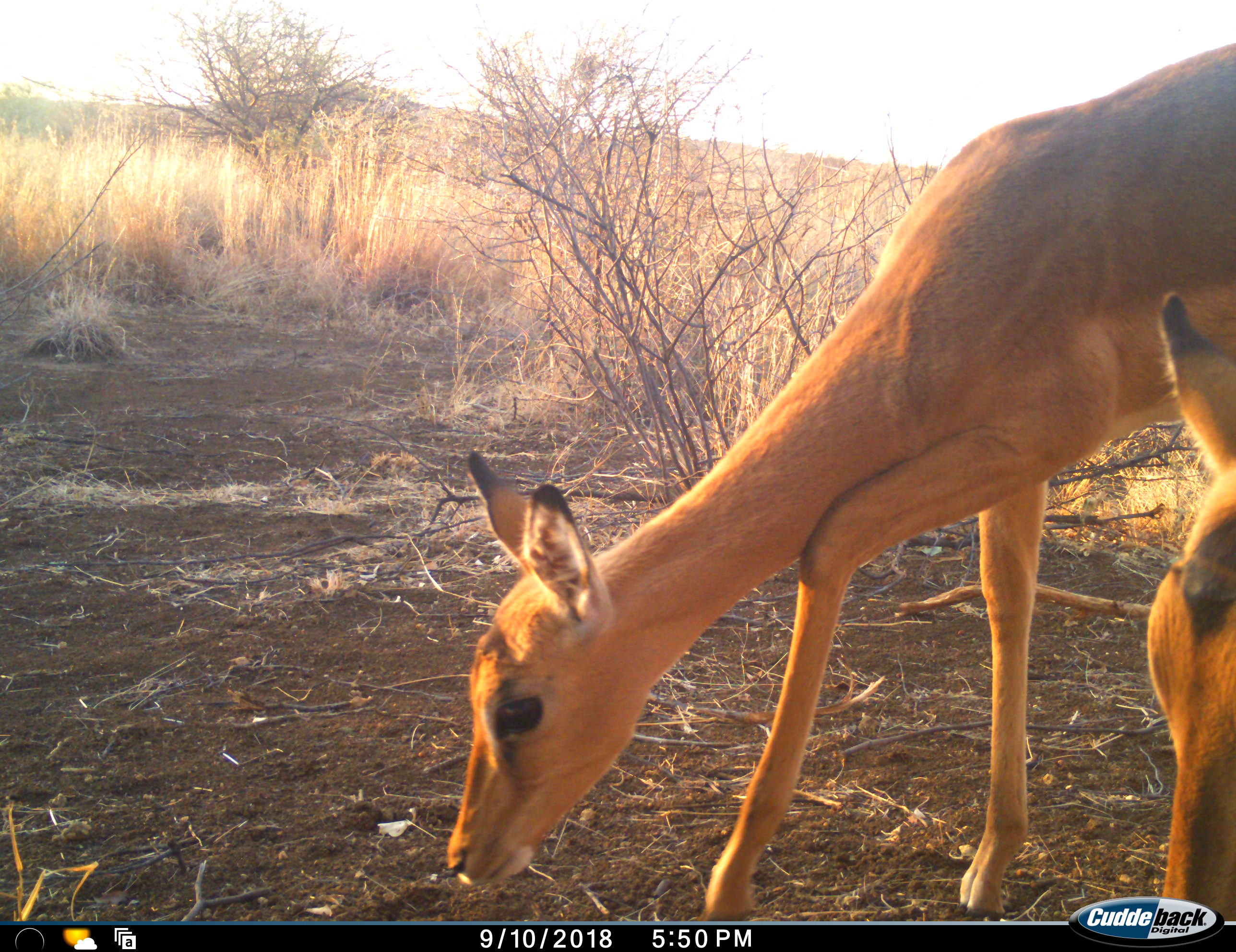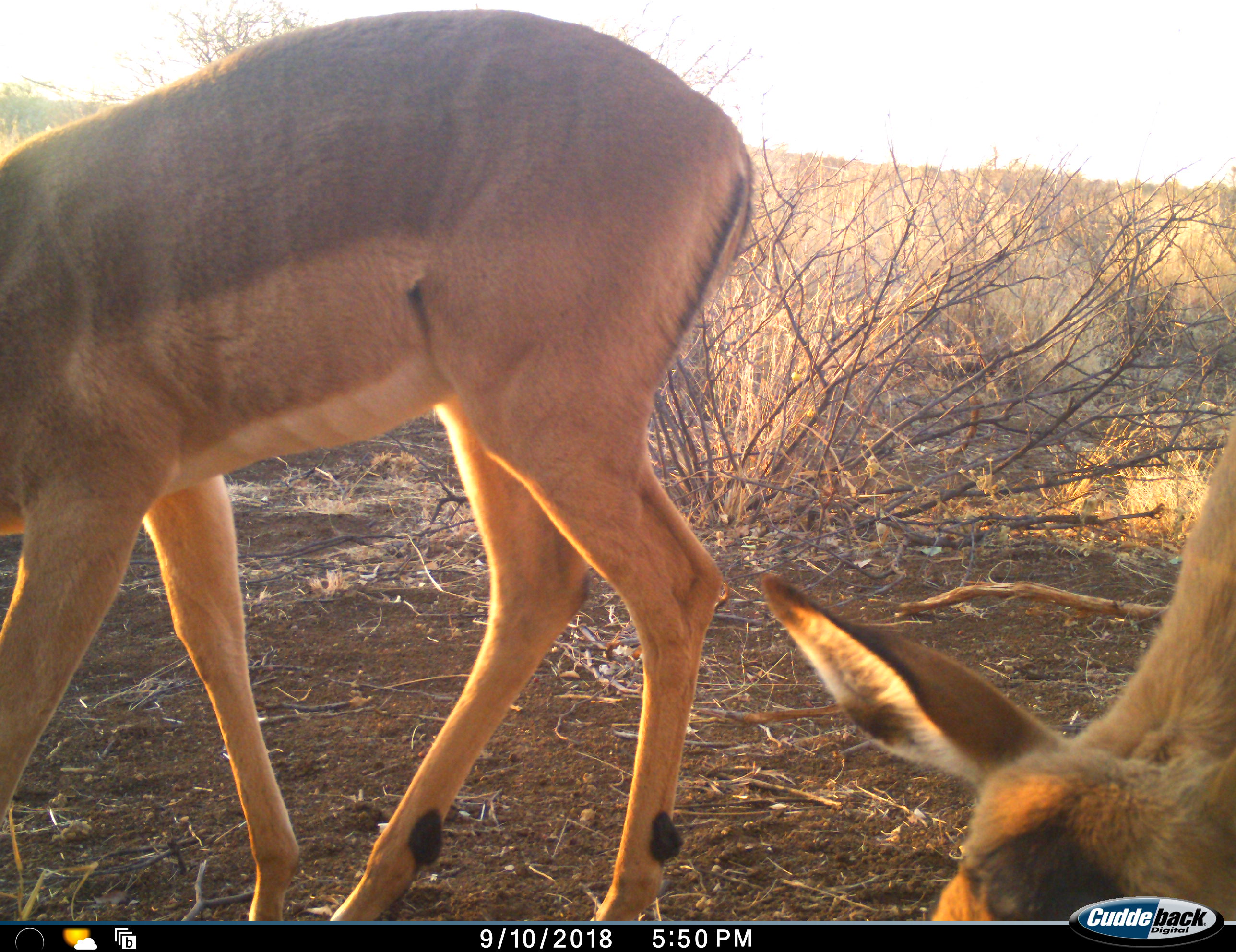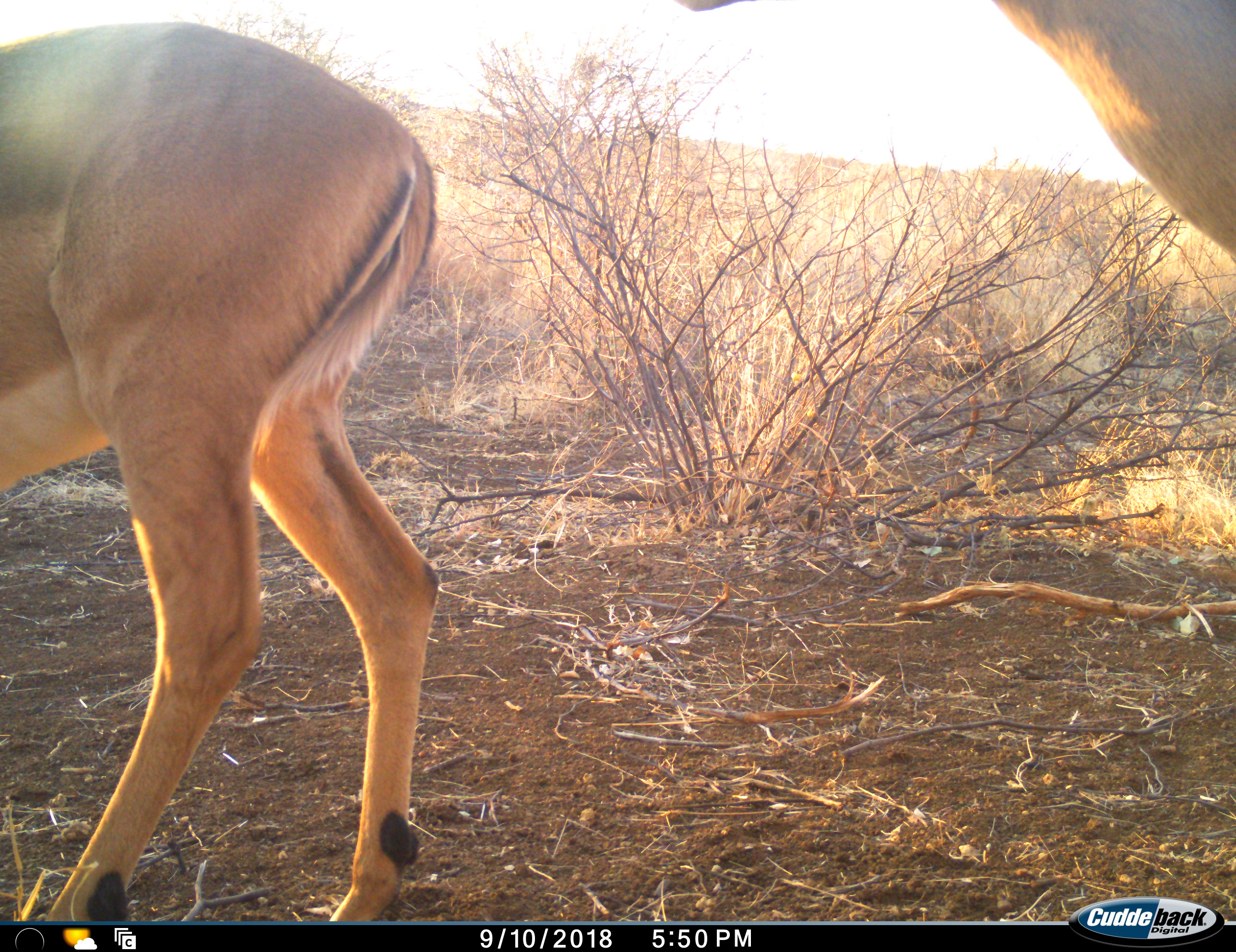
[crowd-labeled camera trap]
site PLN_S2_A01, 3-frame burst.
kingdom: Animalia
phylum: Chordata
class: Mammalia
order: Artiodactyla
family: Bovidae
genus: Aepyceros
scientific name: Aepyceros melampus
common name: impala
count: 2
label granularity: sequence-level